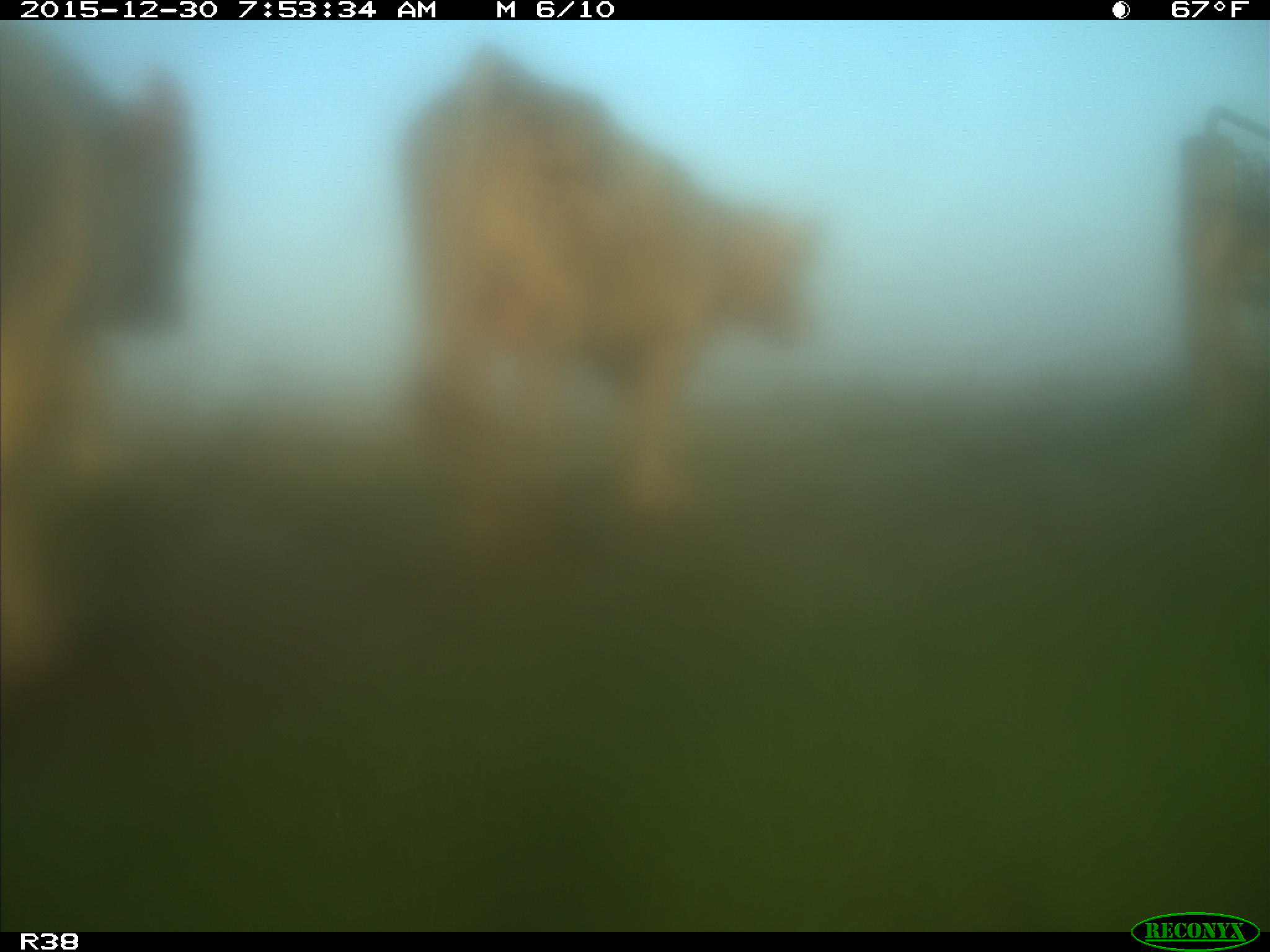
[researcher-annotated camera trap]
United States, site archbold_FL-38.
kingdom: Animalia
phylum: Chordata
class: Mammalia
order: Artiodactyla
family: Bovidae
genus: Bos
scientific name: Bos taurus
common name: domestic cow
Bos taurus (domestic cow).